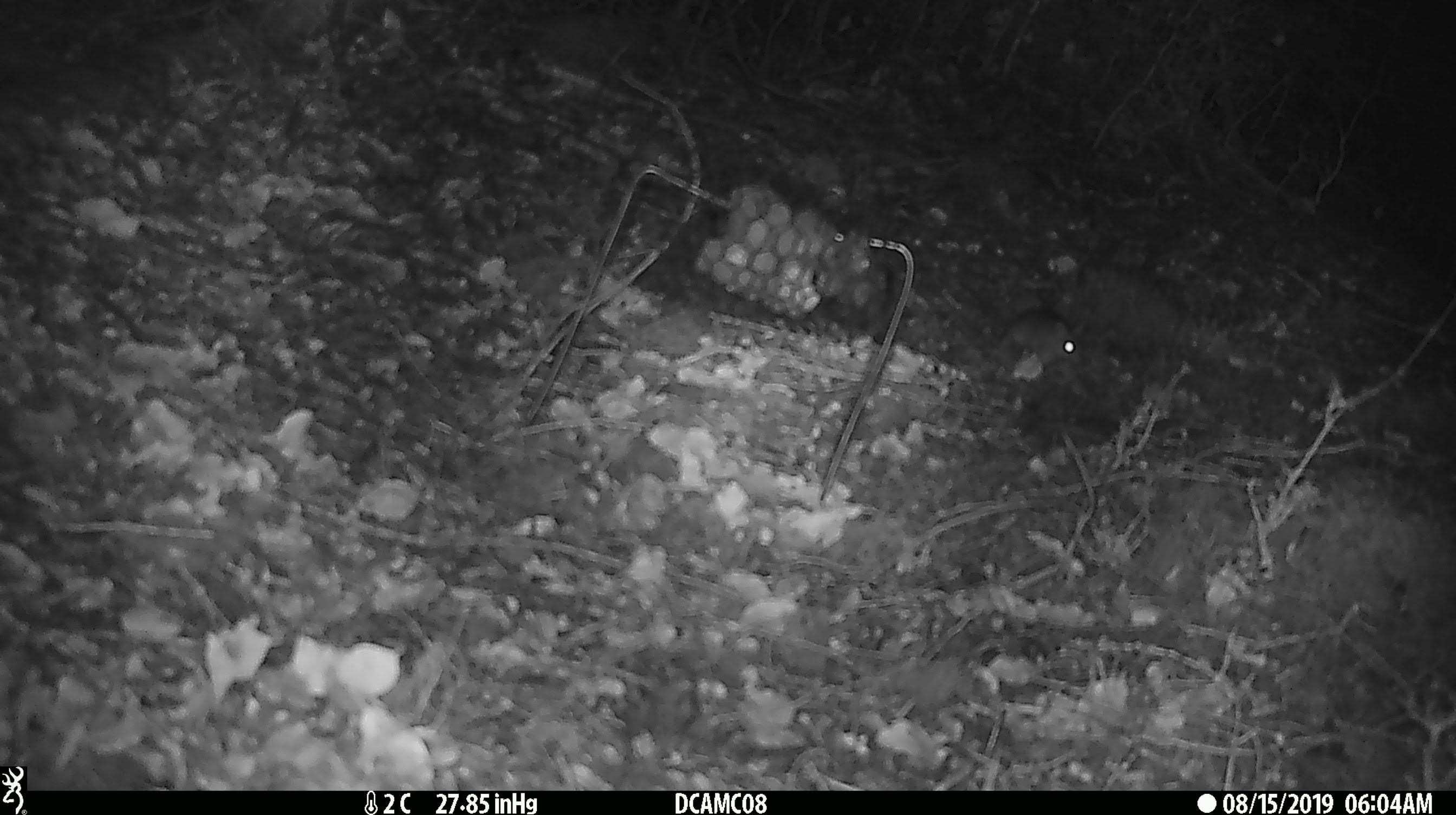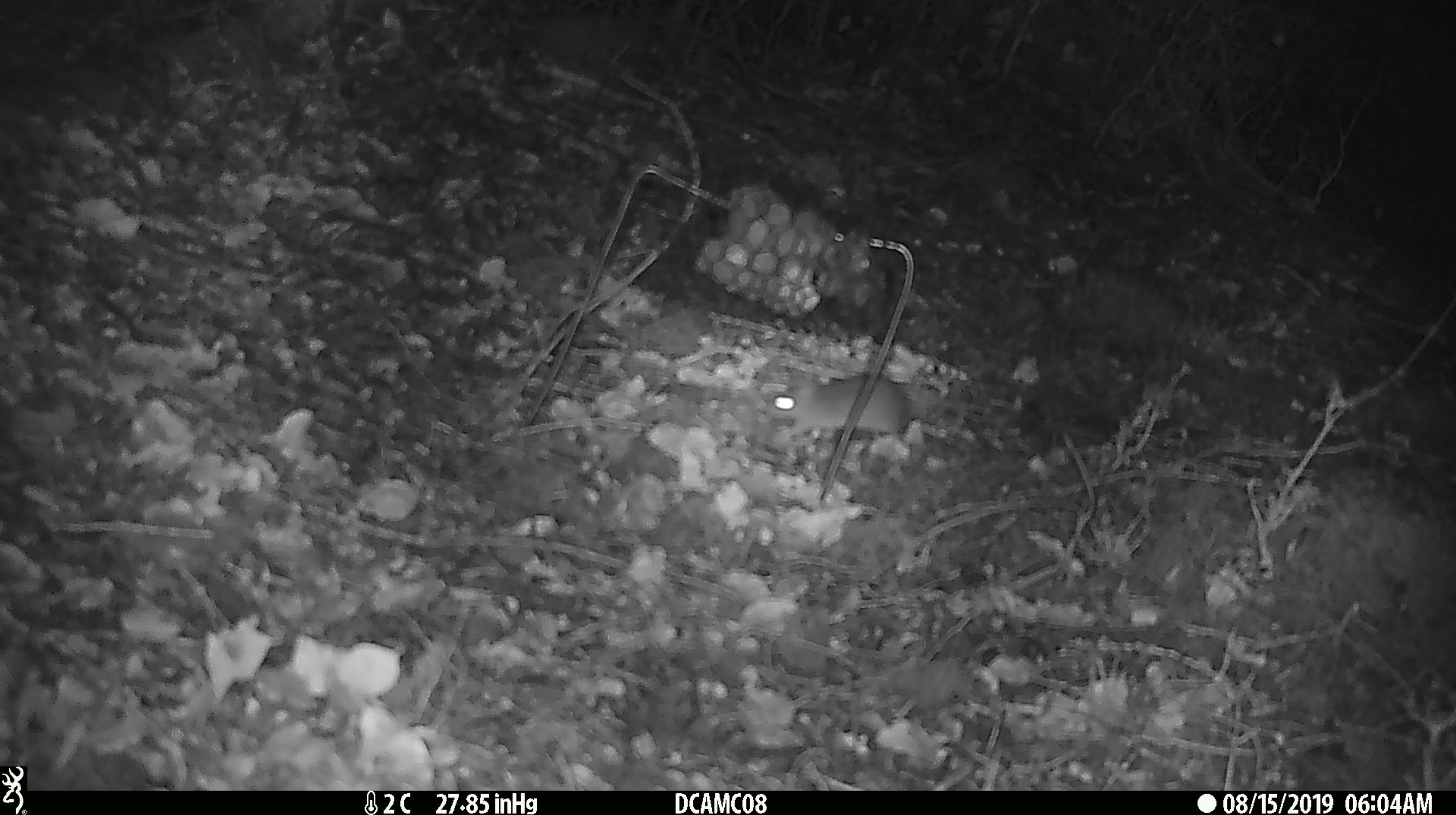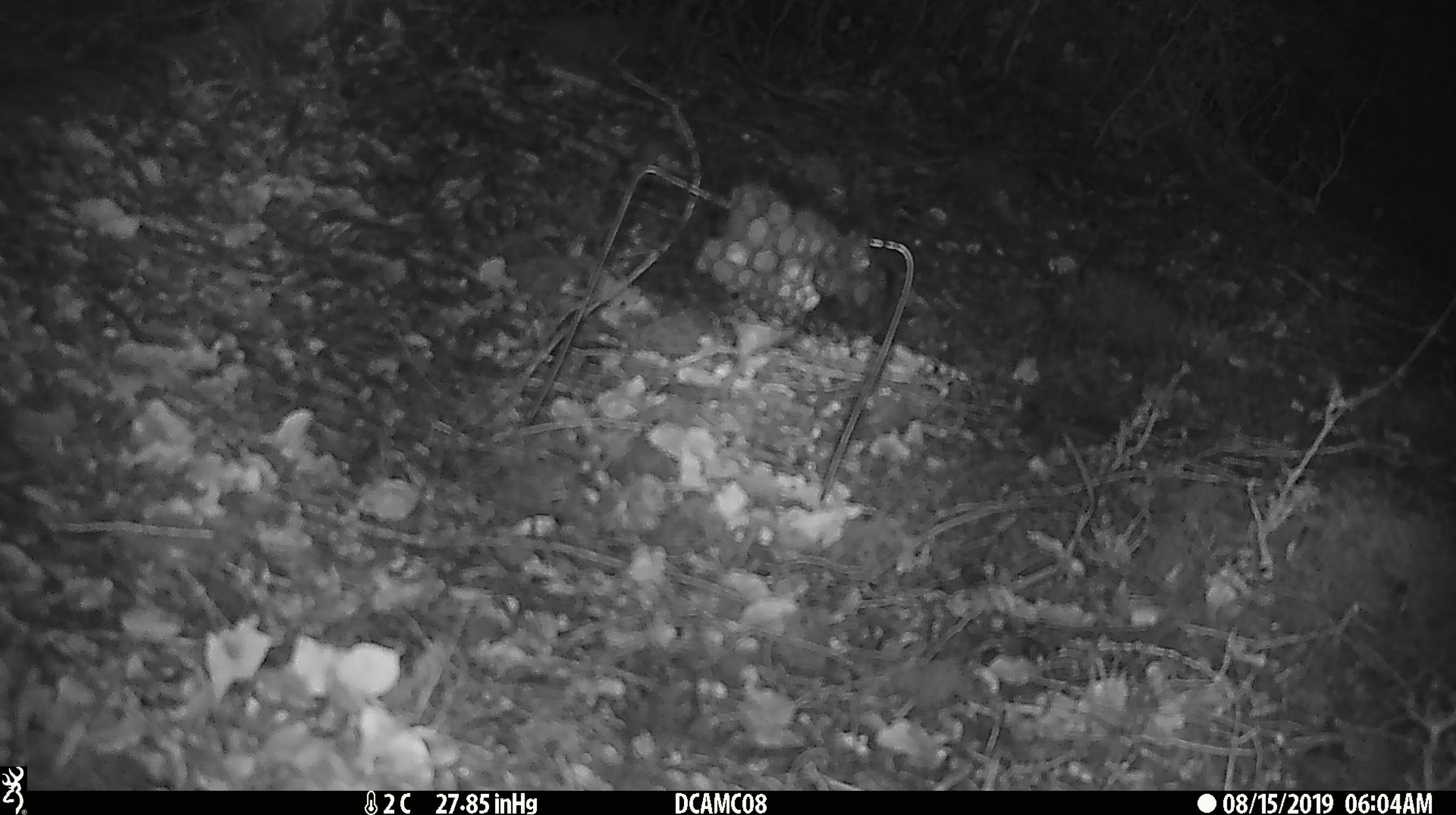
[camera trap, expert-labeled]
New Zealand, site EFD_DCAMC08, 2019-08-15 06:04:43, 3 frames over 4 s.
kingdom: Animalia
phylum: Chordata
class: Mammalia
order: Rodentia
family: Muridae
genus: Mus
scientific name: Mus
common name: mouse